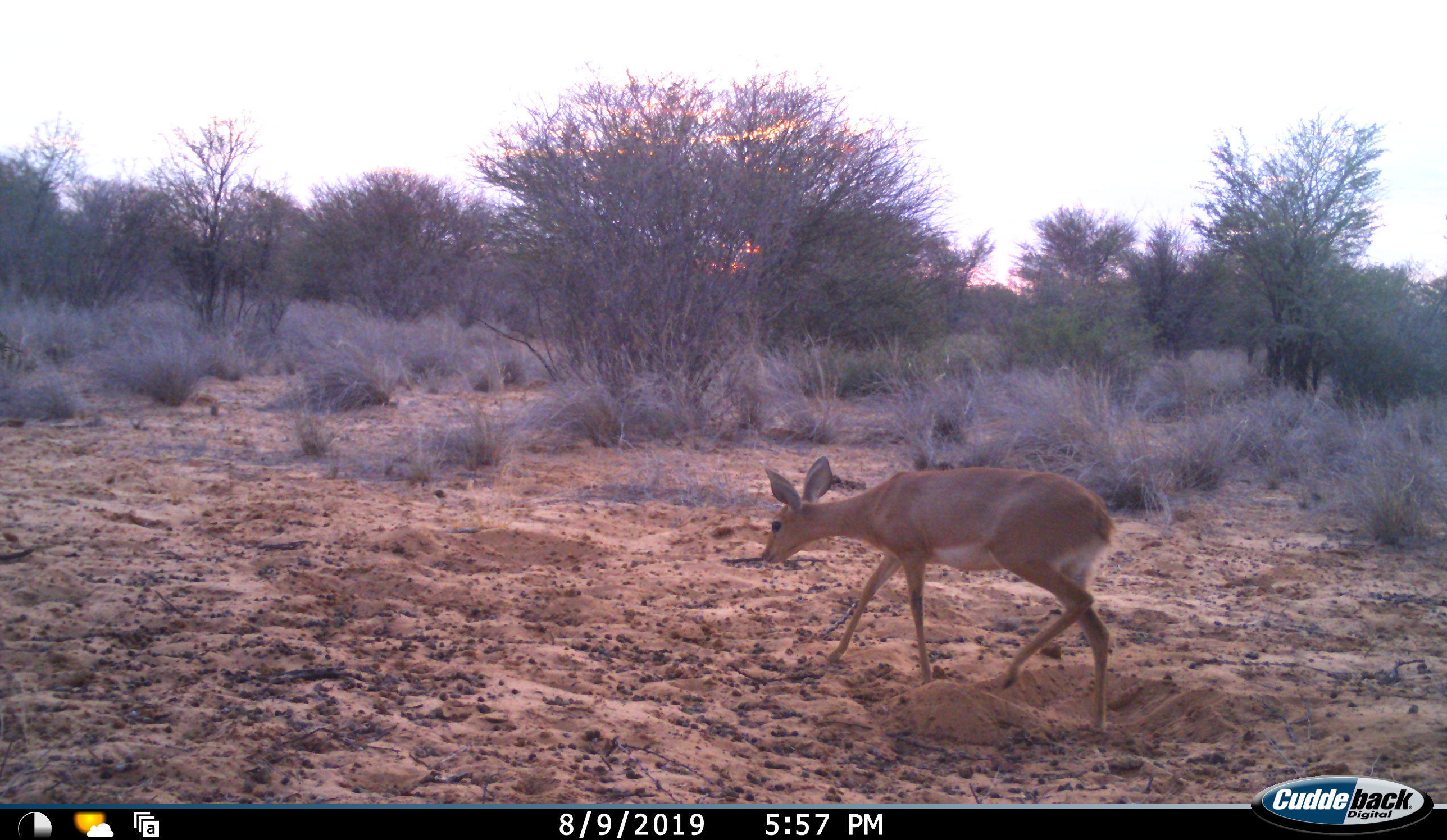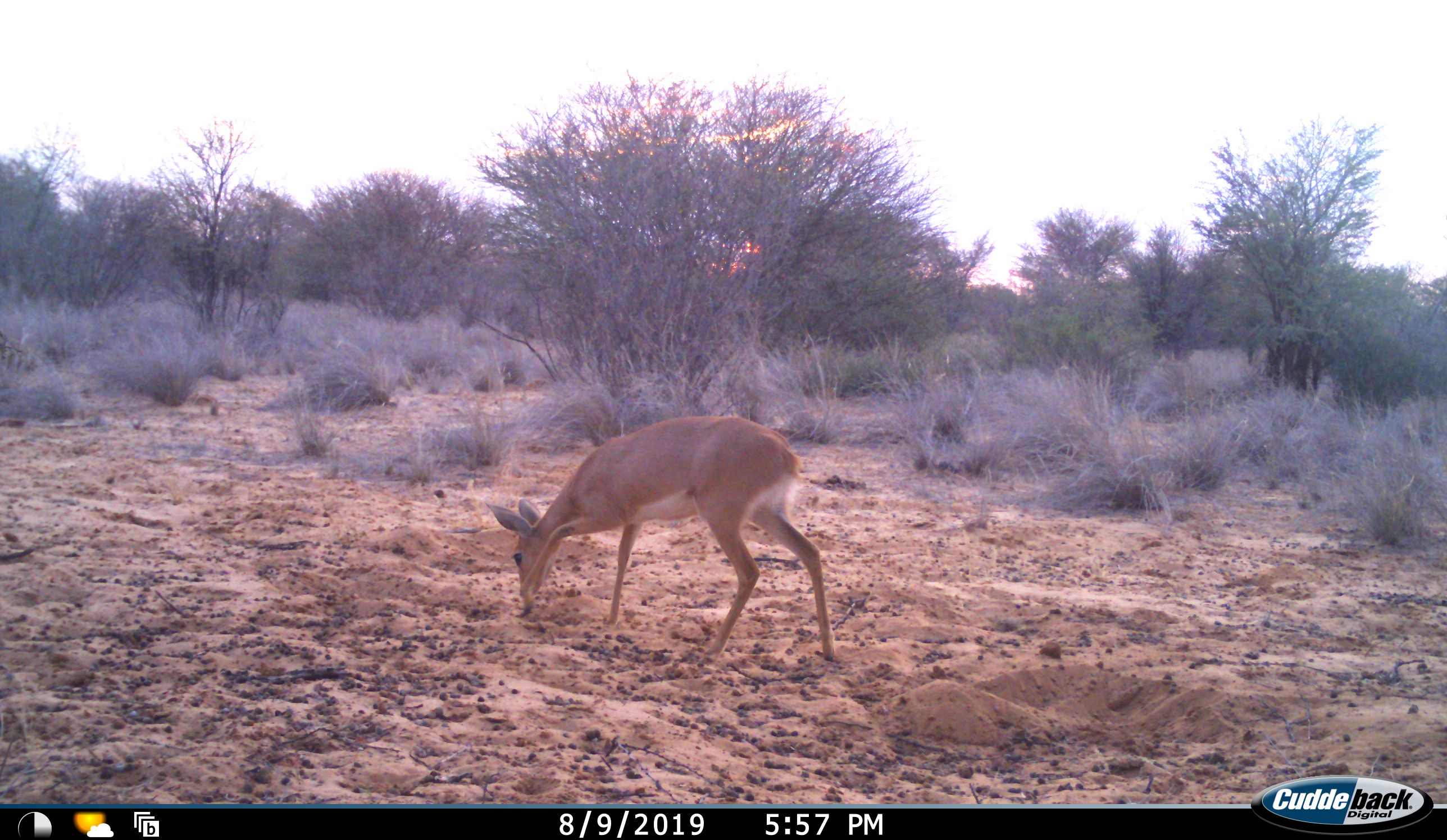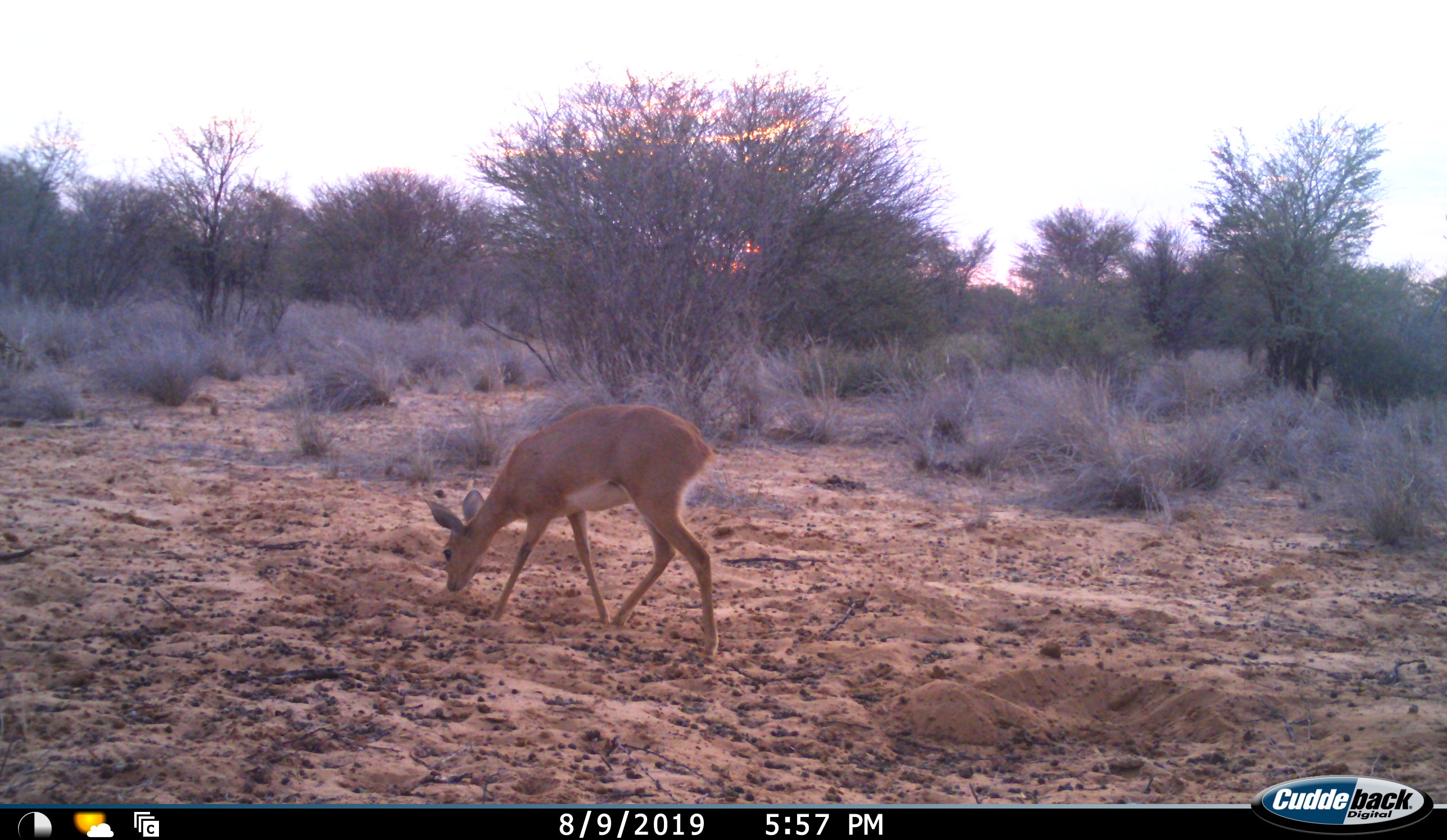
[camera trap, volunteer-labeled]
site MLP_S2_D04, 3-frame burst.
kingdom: Animalia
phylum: Chordata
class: Mammalia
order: Artiodactyla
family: Bovidae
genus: Raphicerus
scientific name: Raphicerus campestris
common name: steenbok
Steenbok (Raphicerus campestris), count 1. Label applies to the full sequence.